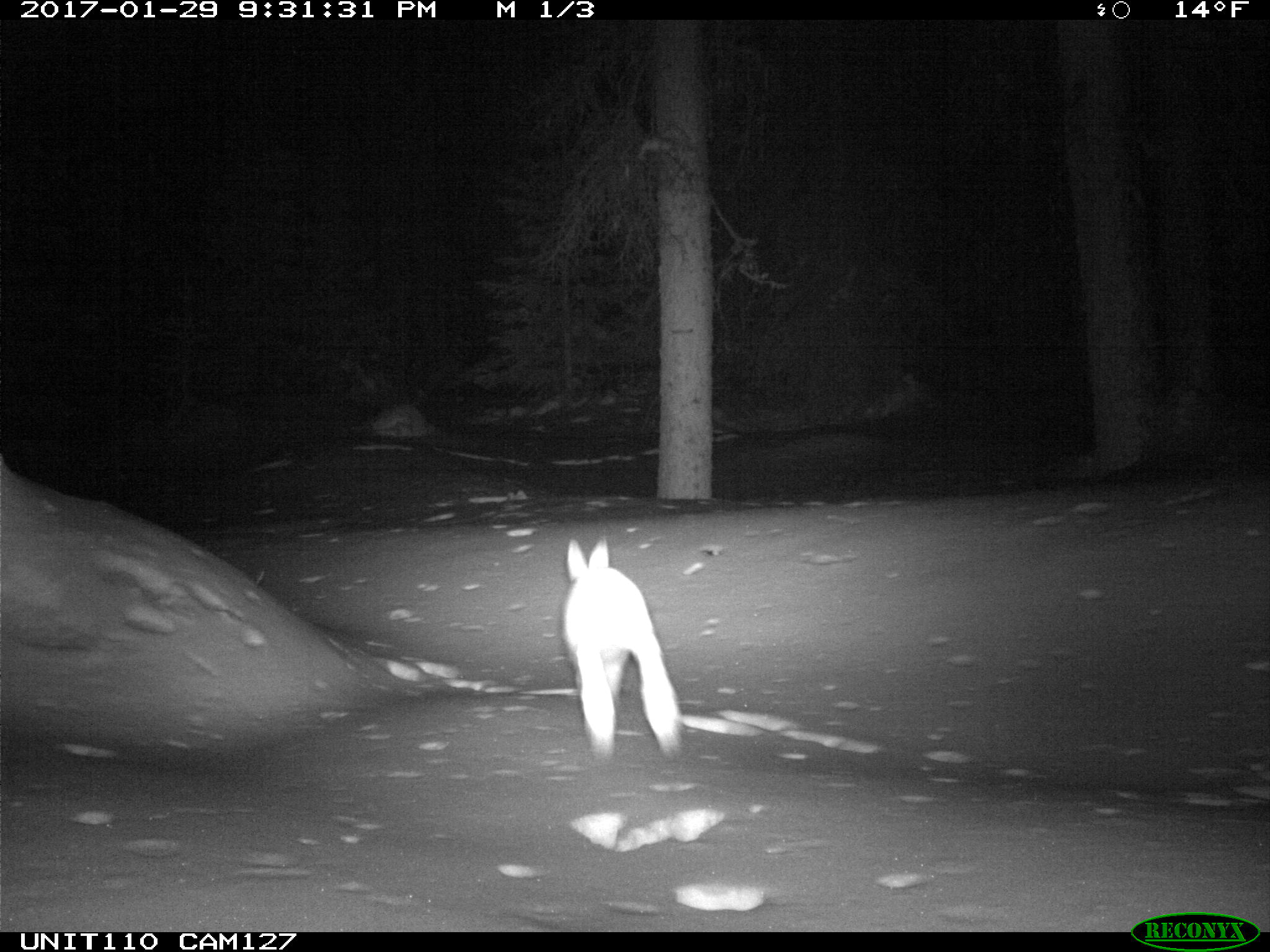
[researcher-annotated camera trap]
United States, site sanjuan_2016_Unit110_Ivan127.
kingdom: Animalia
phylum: Chordata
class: Mammalia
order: Lagomorpha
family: Leporidae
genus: Lepus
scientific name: Lepus americanus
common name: snowshoe hare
Lepus americanus (snowshoe hare).